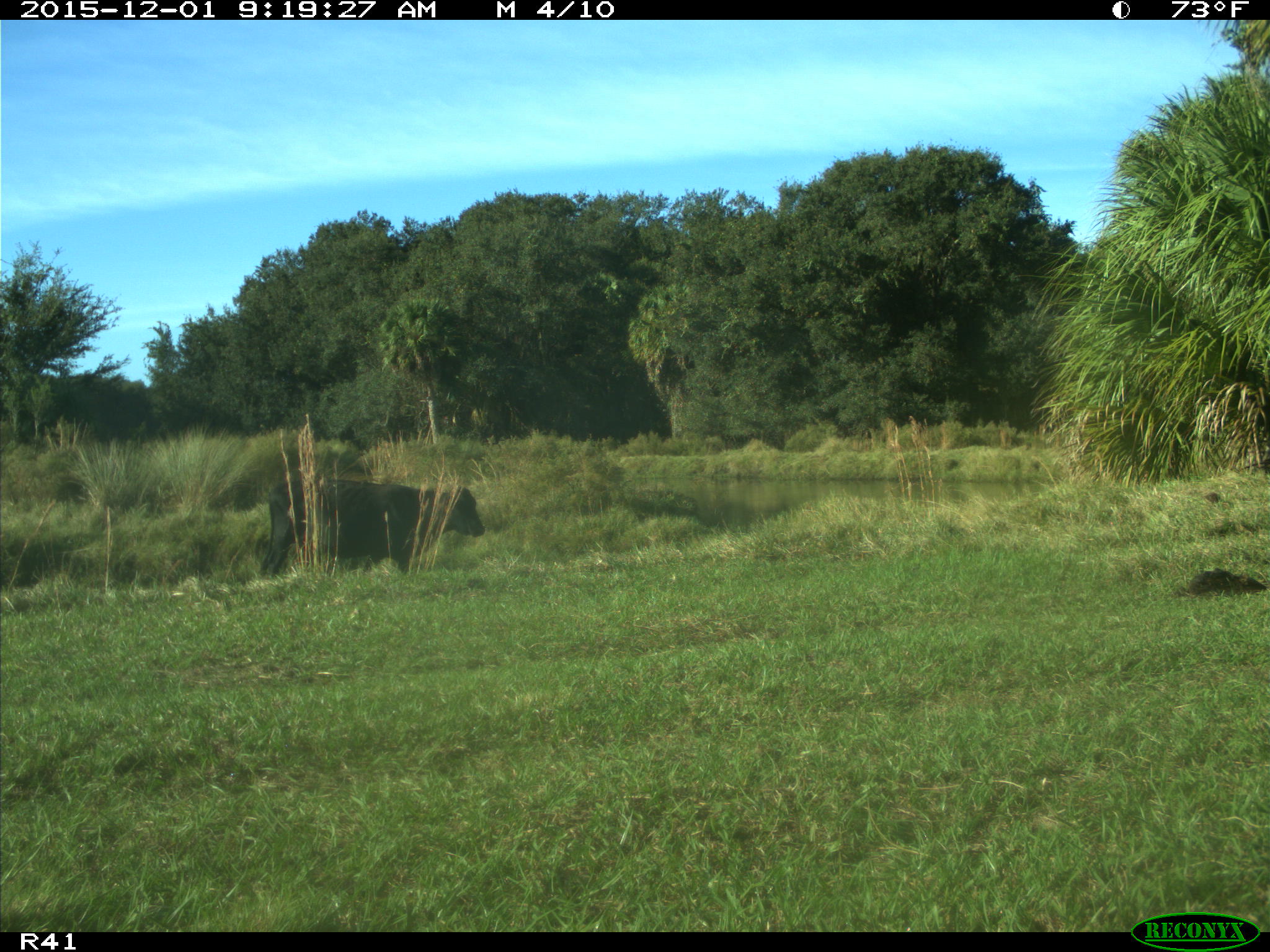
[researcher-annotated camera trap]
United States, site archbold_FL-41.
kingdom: Animalia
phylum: Chordata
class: Mammalia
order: Artiodactyla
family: Bovidae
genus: Bos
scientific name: Bos taurus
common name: domestic cow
Bos taurus (domestic cow).